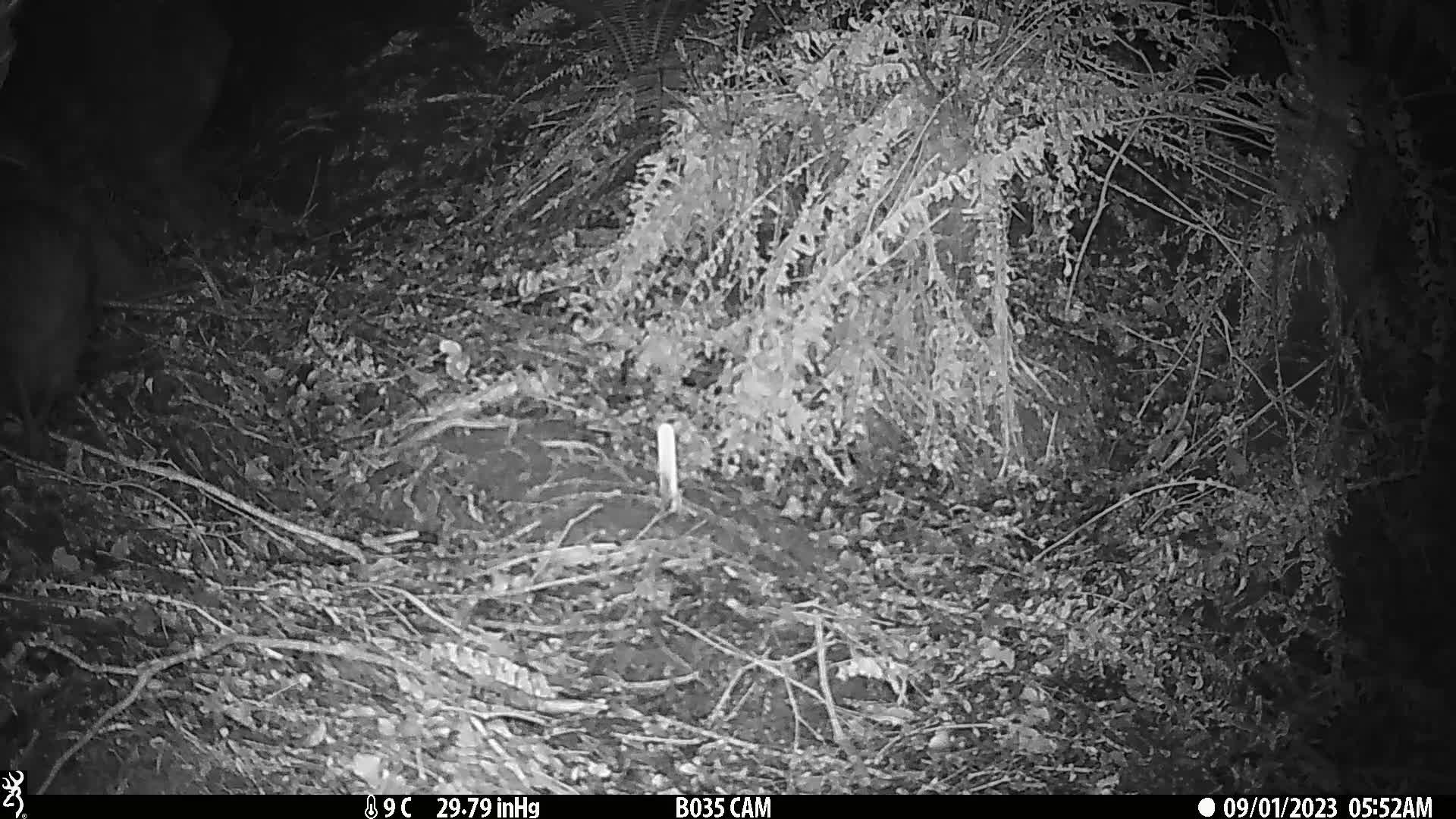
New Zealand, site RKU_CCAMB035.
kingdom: Animalia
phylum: Chordata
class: Aves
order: Apterygiformes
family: Apterygidae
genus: Apteryx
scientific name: Apteryx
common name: kiwi